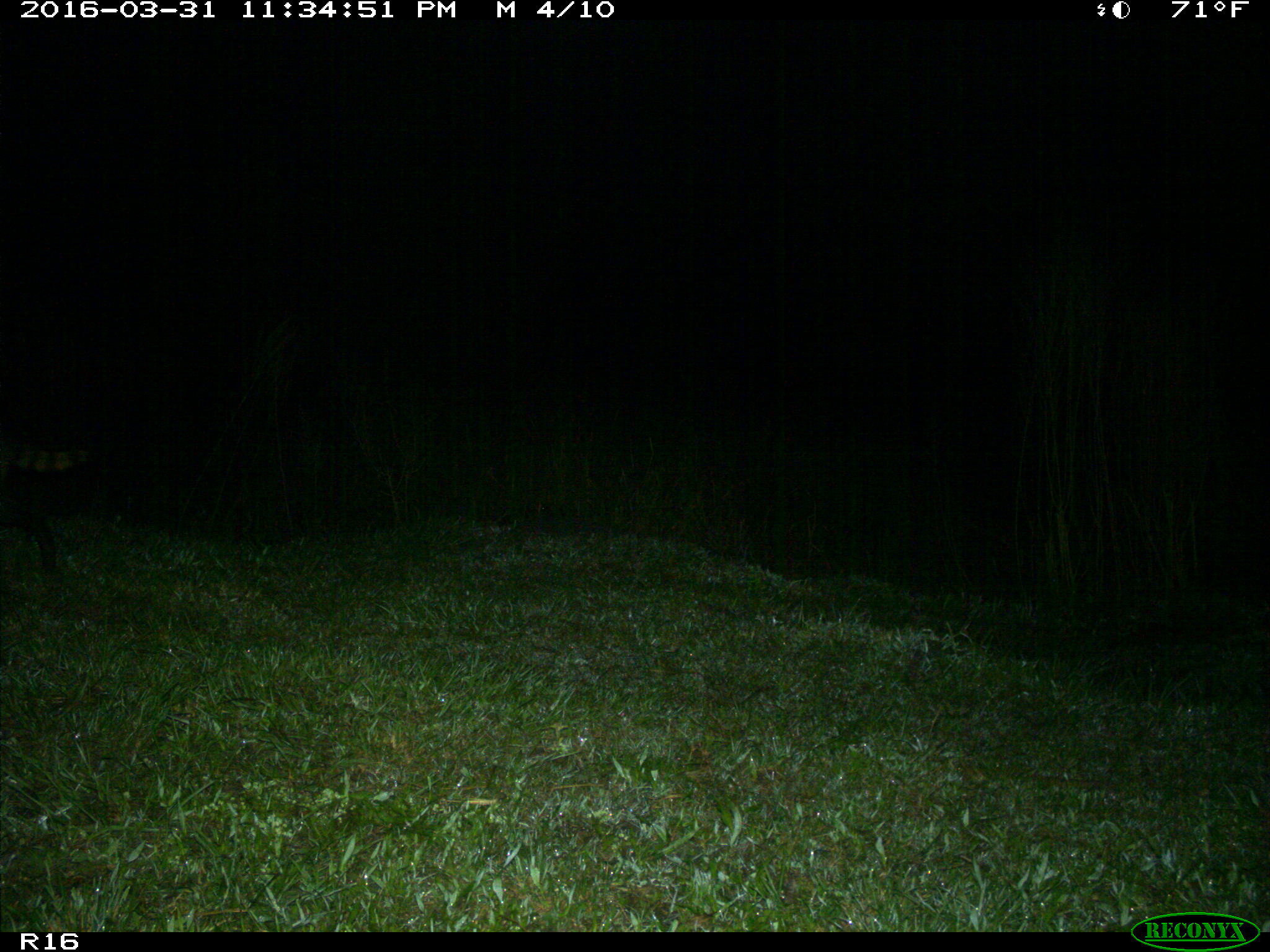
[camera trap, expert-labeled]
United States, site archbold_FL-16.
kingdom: Animalia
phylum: Chordata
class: Mammalia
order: Carnivora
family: Procyonidae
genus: Procyon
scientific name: Procyon lotor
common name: common raccoon